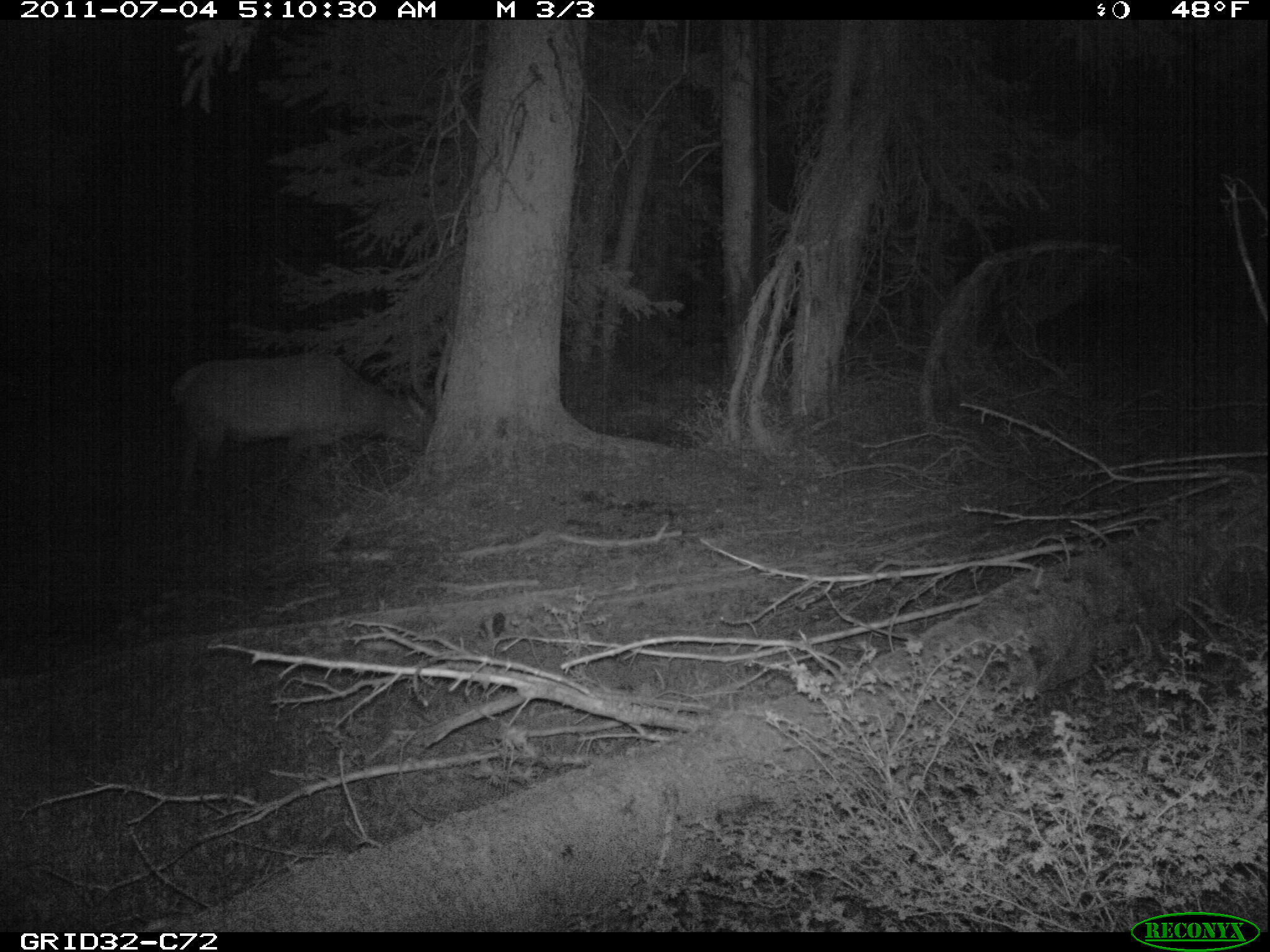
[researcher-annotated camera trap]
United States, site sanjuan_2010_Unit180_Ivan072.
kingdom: Animalia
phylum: Chordata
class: Mammalia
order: Artiodactyla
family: Cervidae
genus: Cervus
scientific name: Cervus elaphus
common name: red deer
Cervus elaphus (red deer).